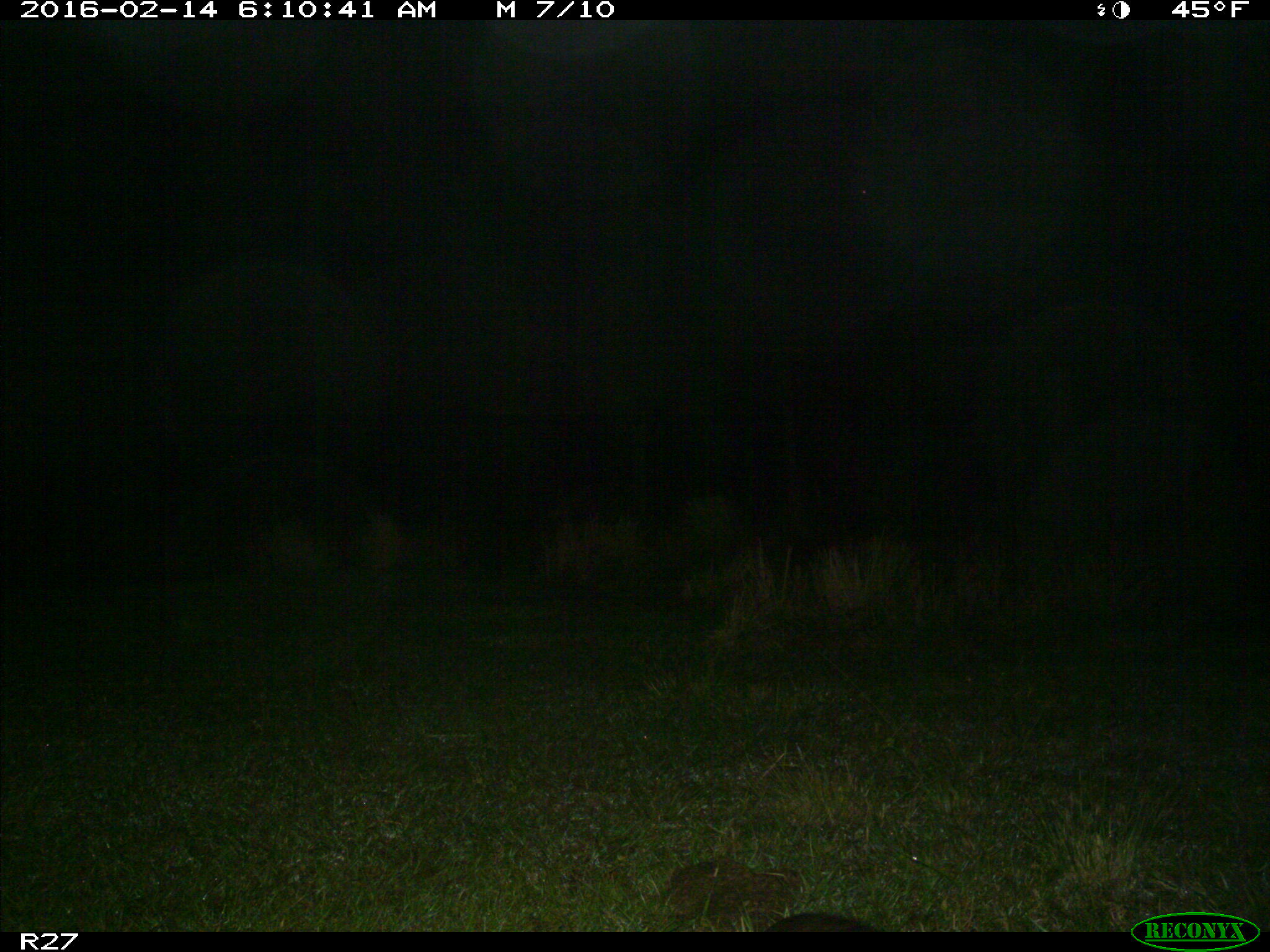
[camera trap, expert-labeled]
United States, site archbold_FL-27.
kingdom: Animalia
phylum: Chordata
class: Mammalia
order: Carnivora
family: Mustelidae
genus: Lontra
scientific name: Lontra canadensis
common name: north american river otter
Lontra canadensis (north american river otter).